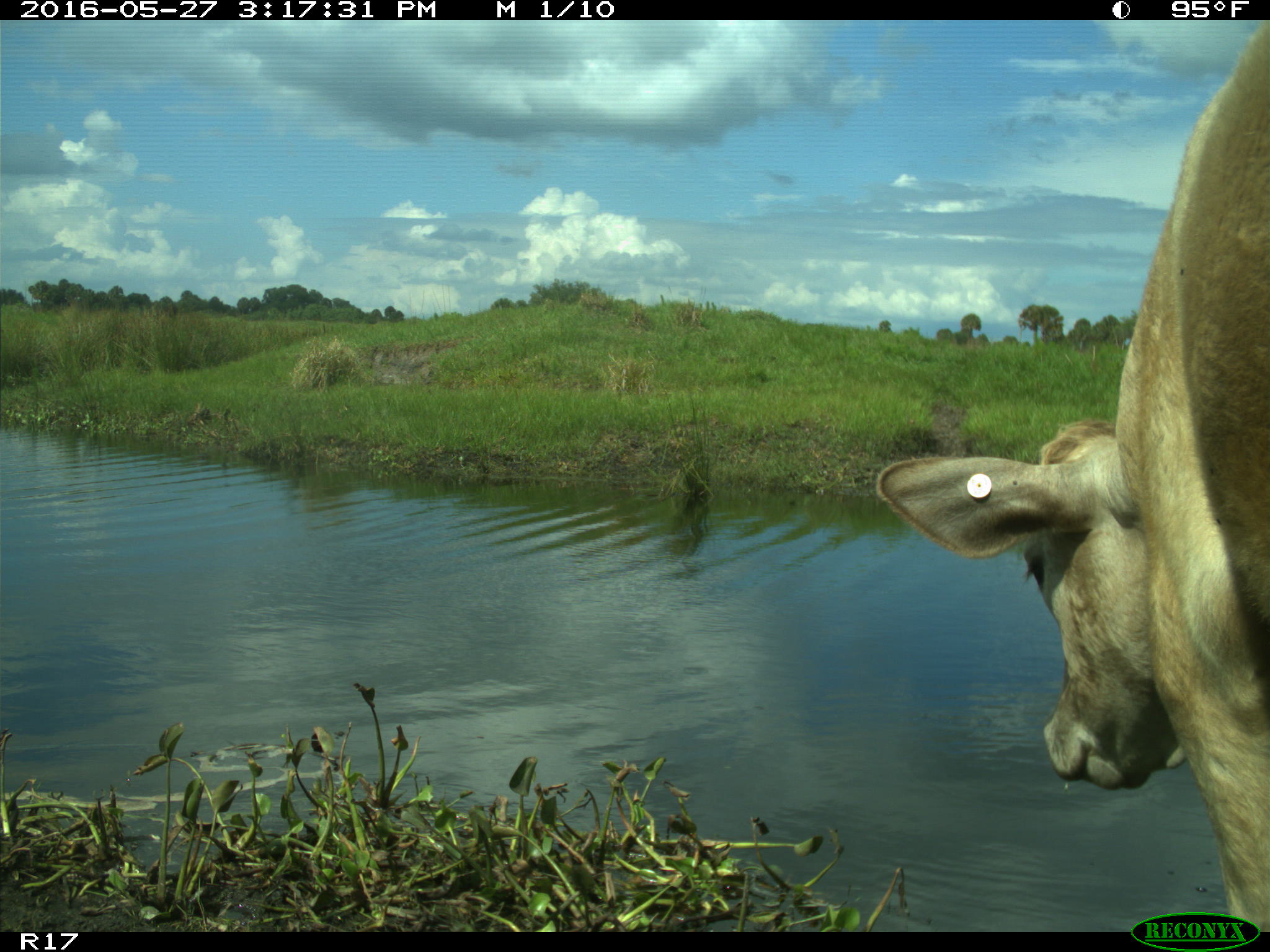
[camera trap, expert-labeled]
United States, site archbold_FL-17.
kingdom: Animalia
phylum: Chordata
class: Mammalia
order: Artiodactyla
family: Bovidae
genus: Bos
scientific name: Bos taurus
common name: domestic cow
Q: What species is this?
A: Bos taurus (domestic cow).